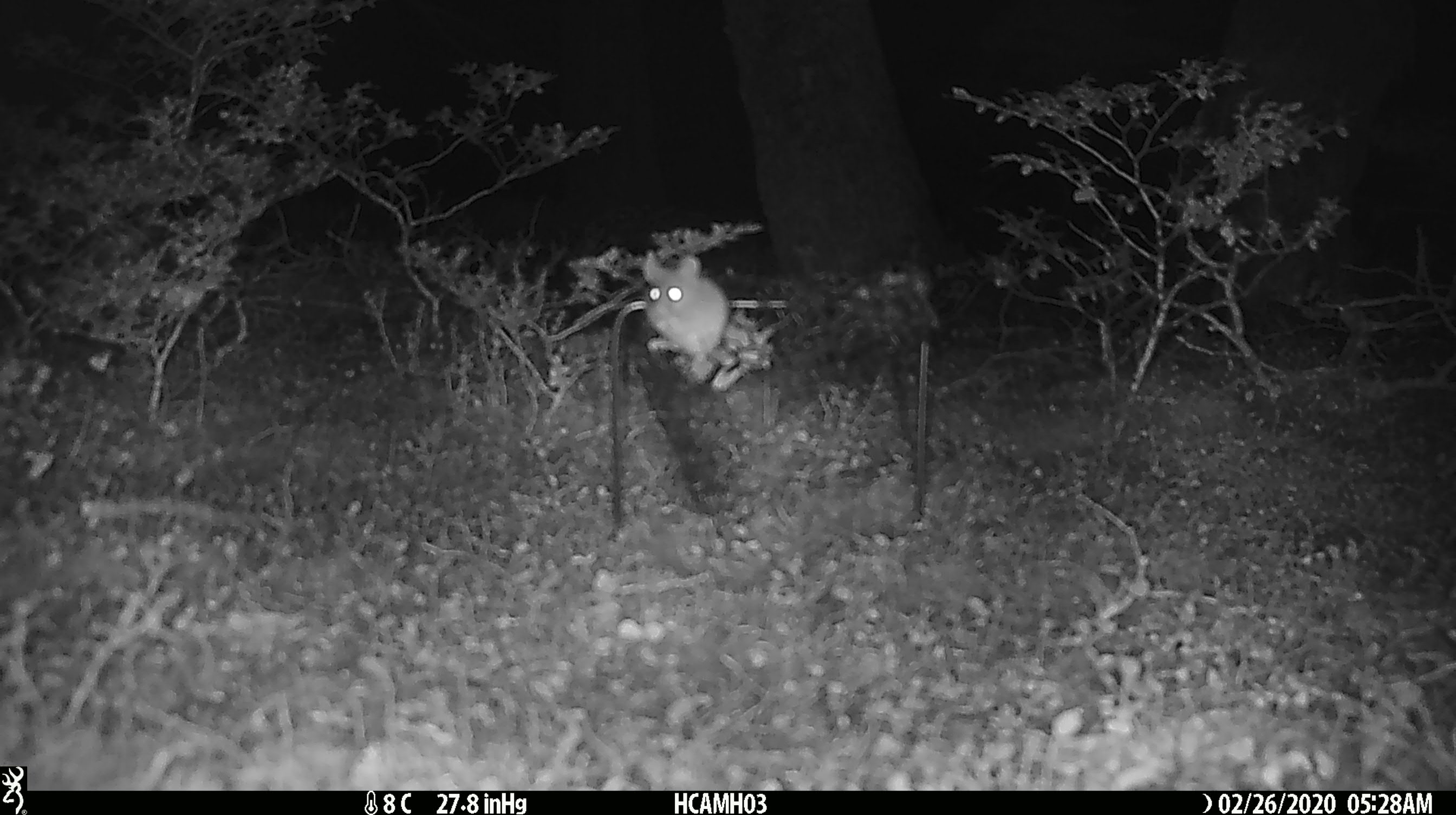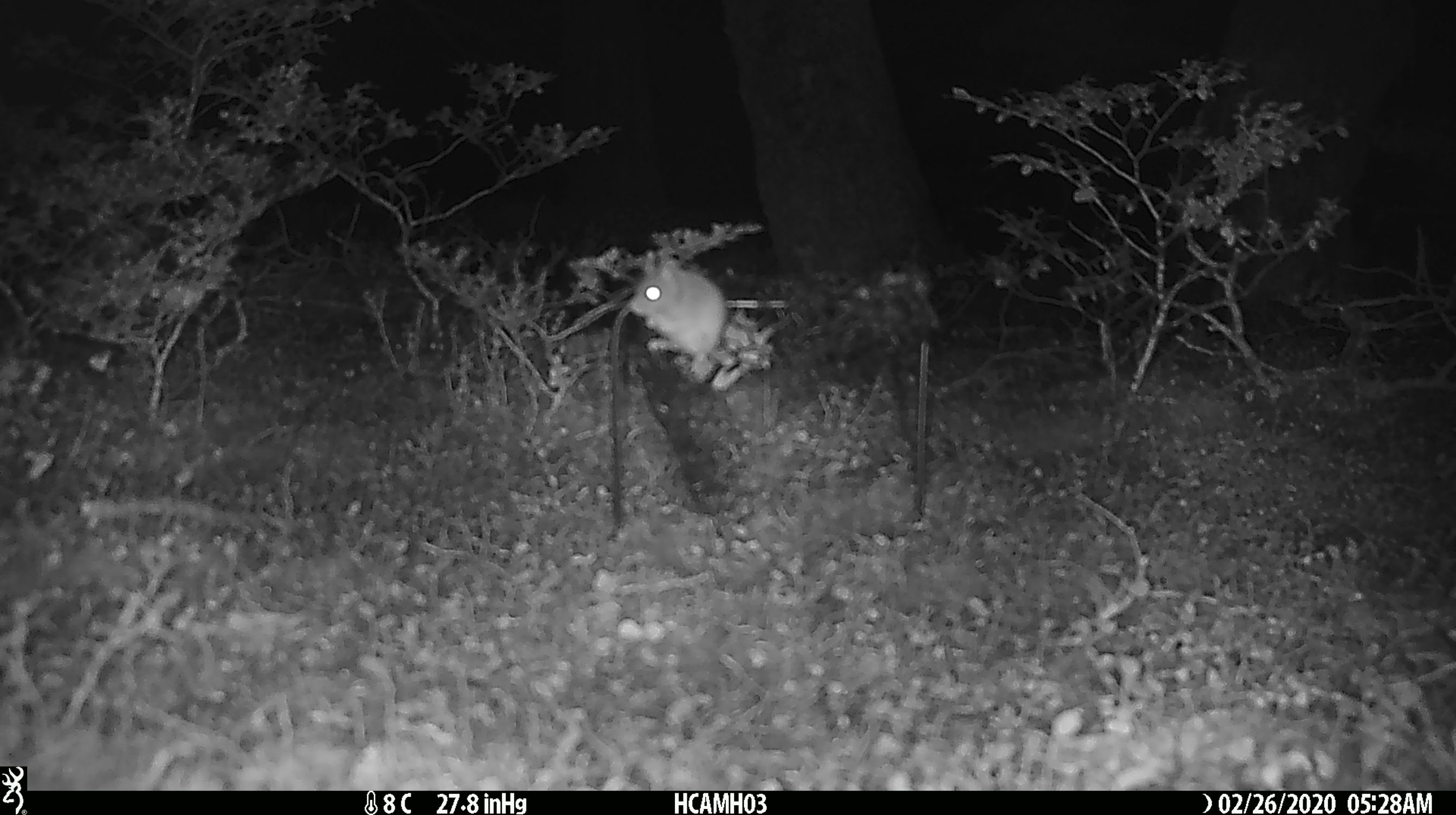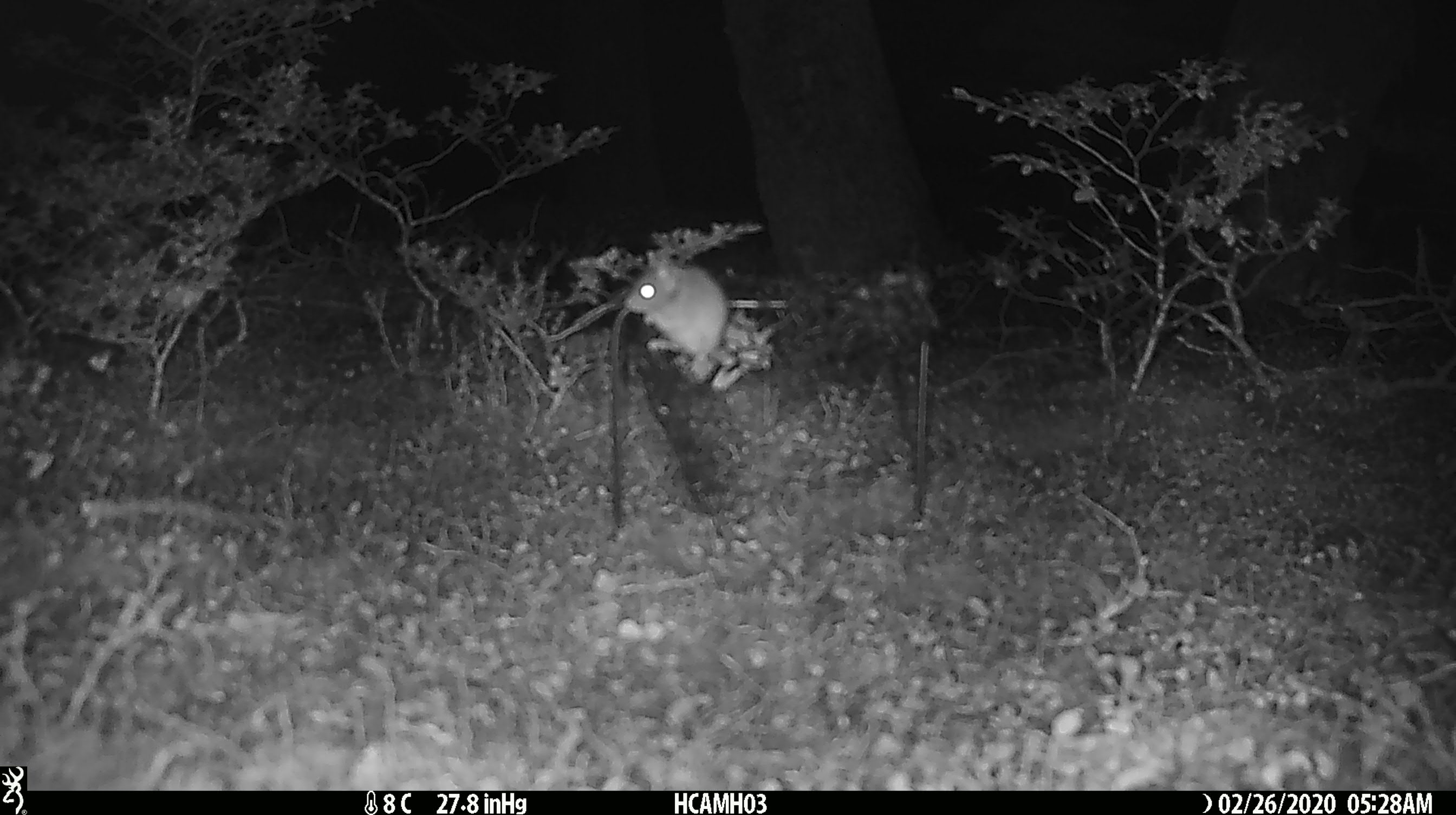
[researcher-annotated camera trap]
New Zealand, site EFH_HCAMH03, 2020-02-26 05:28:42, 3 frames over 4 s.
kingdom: Animalia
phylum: Chordata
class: Mammalia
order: Rodentia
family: Muridae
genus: Mus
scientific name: Mus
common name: mouse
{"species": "mouse (Mus)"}